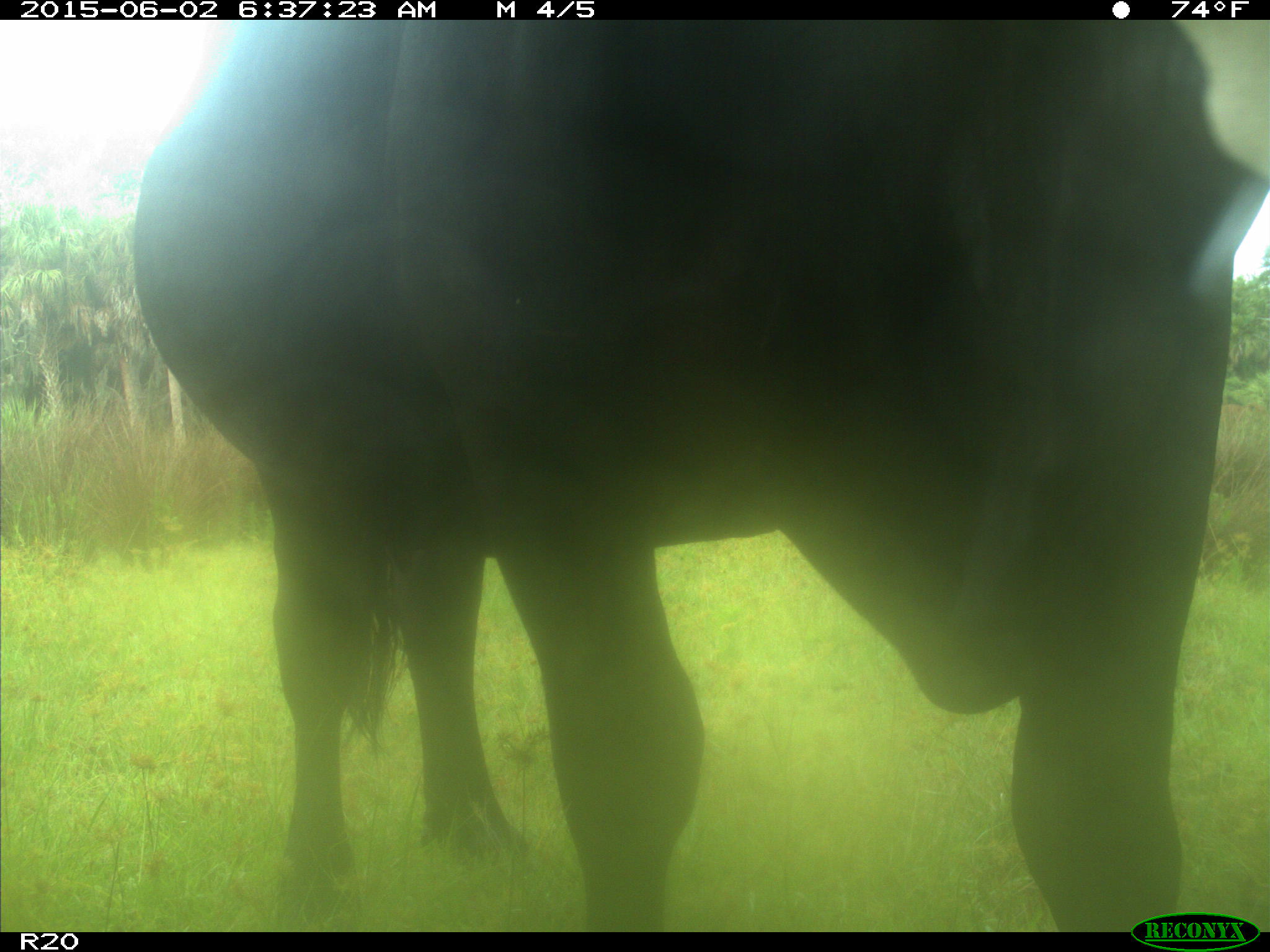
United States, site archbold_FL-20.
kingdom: Animalia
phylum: Chordata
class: Mammalia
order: Artiodactyla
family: Bovidae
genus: Bos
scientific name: Bos taurus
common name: domestic cow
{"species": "Bos taurus (domestic cow)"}